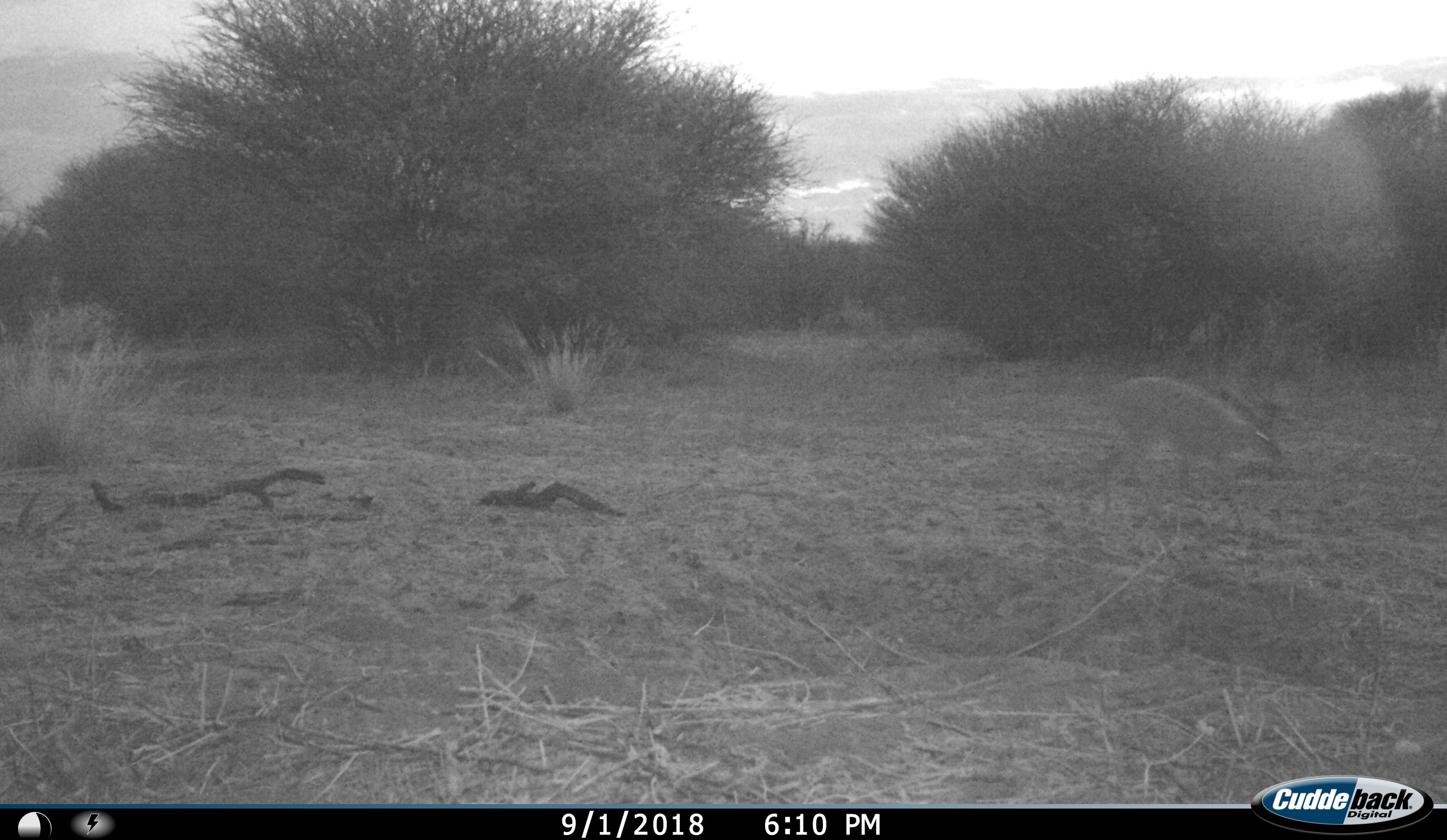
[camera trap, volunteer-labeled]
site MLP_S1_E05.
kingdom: Animalia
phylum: Chordata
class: Mammalia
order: Artiodactyla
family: Bovidae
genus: Raphicerus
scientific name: Raphicerus campestris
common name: steenbok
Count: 1.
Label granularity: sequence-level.